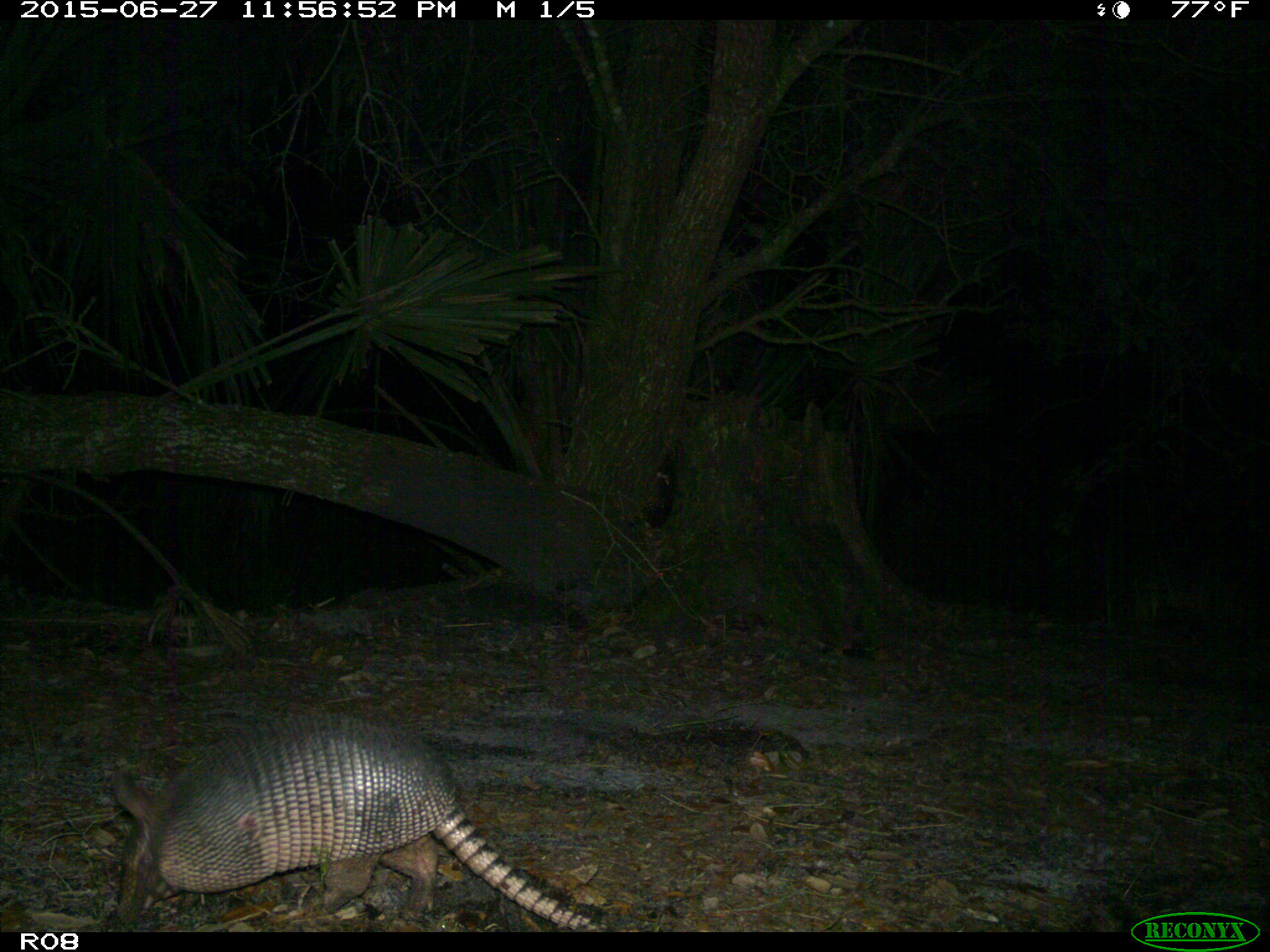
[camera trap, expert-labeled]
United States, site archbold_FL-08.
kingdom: Animalia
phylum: Chordata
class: Mammalia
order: Cingulata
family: Dasypodidae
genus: Dasypus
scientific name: Dasypus novemcinctus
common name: nine-banded armadillo